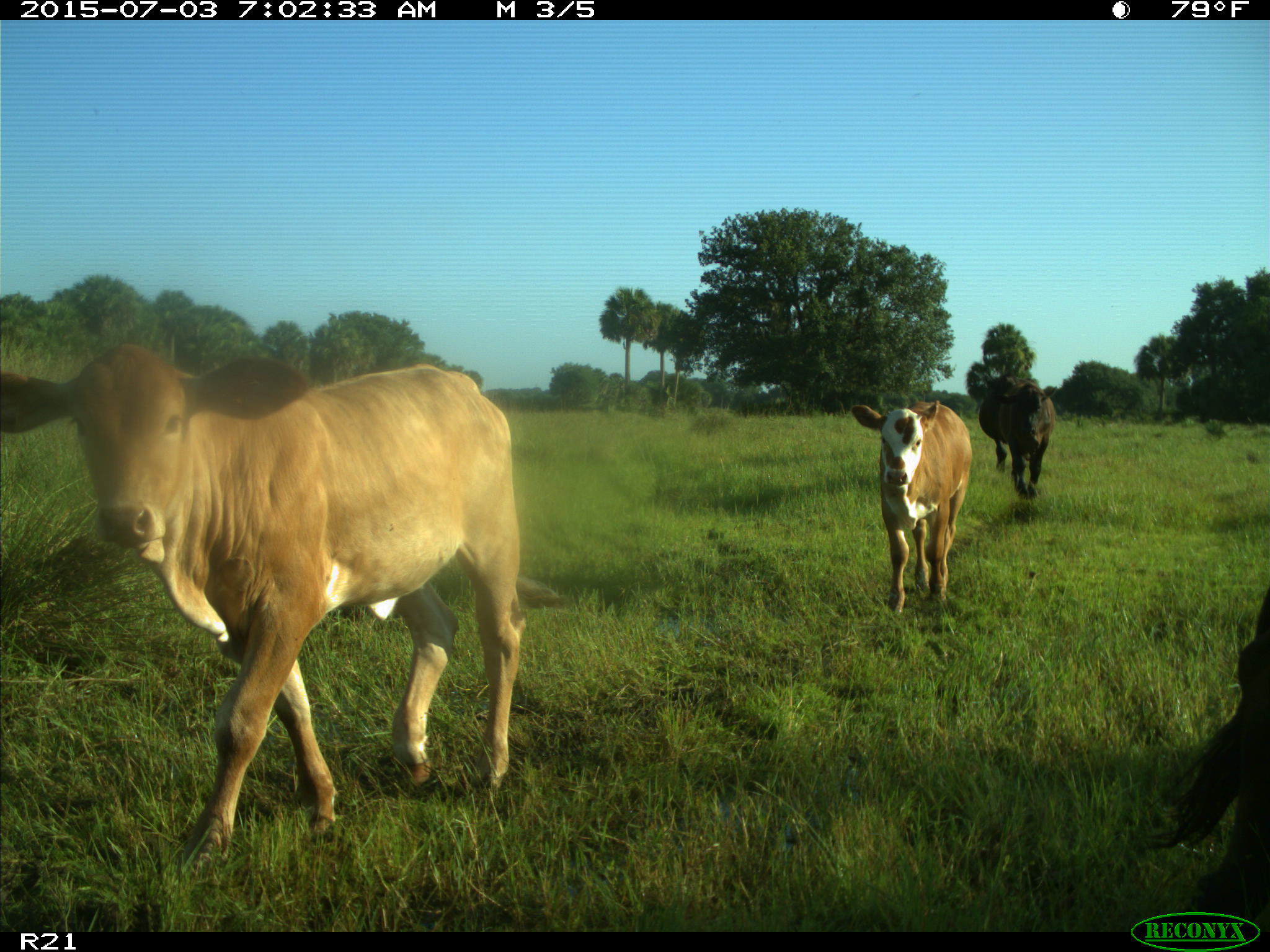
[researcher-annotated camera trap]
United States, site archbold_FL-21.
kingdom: Animalia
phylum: Chordata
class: Mammalia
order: Artiodactyla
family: Bovidae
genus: Bos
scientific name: Bos taurus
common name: domestic cow